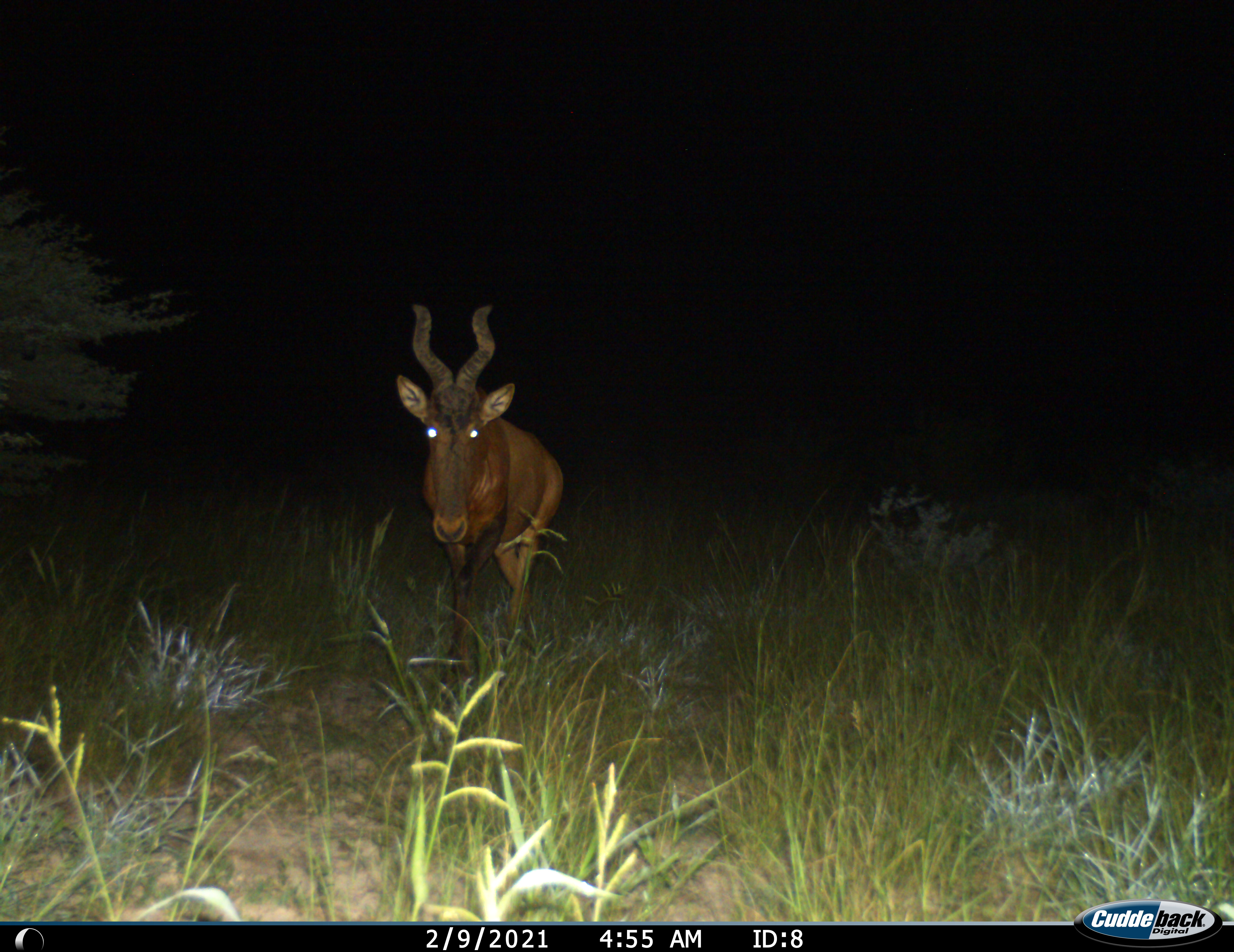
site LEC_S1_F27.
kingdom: Animalia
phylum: Chordata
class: Mammalia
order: Artiodactyla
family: Bovidae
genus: Alcelaphus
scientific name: Alcelaphus buselaphus caama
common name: red hartebeest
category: hartebeestred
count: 1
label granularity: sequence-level